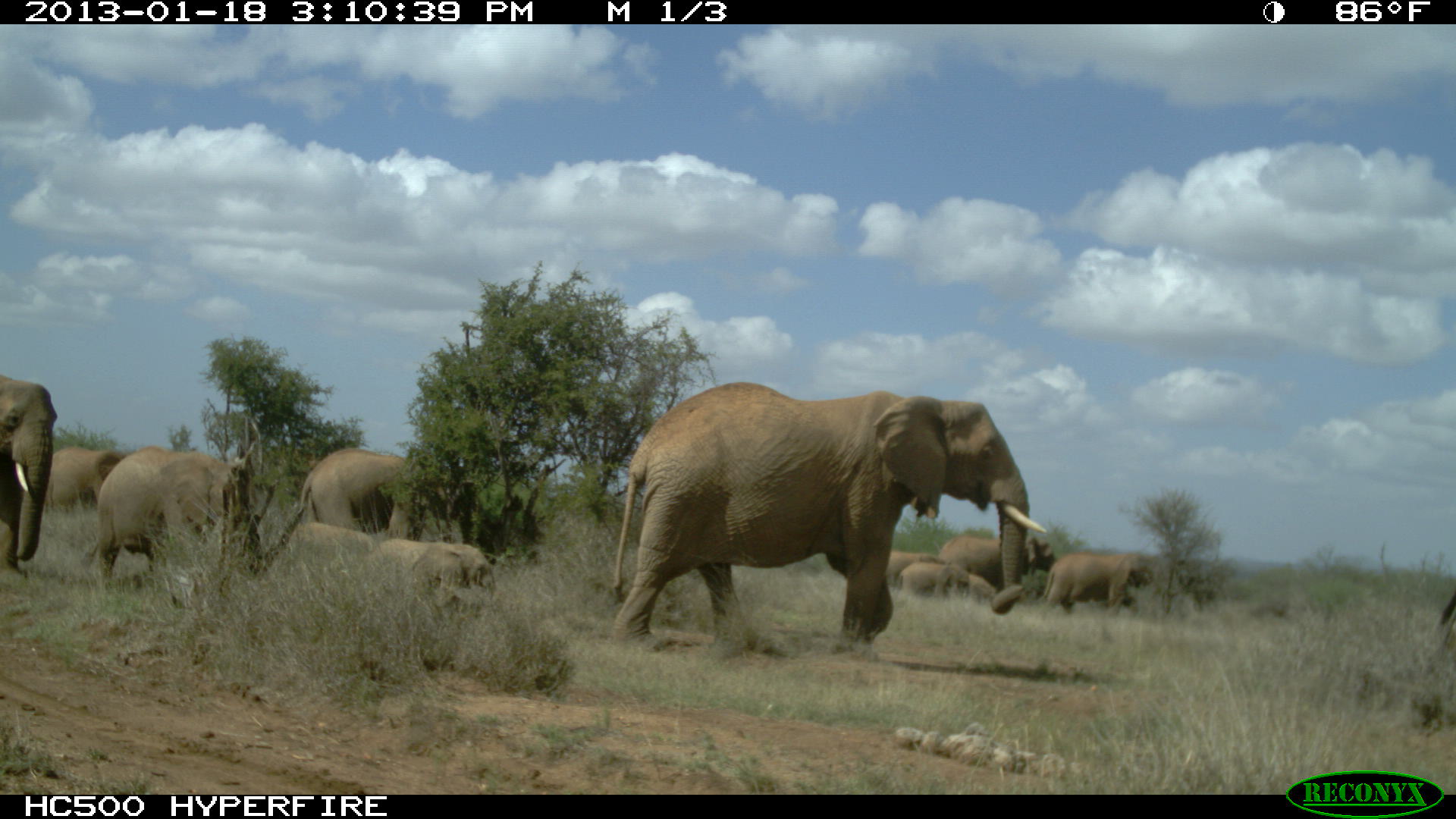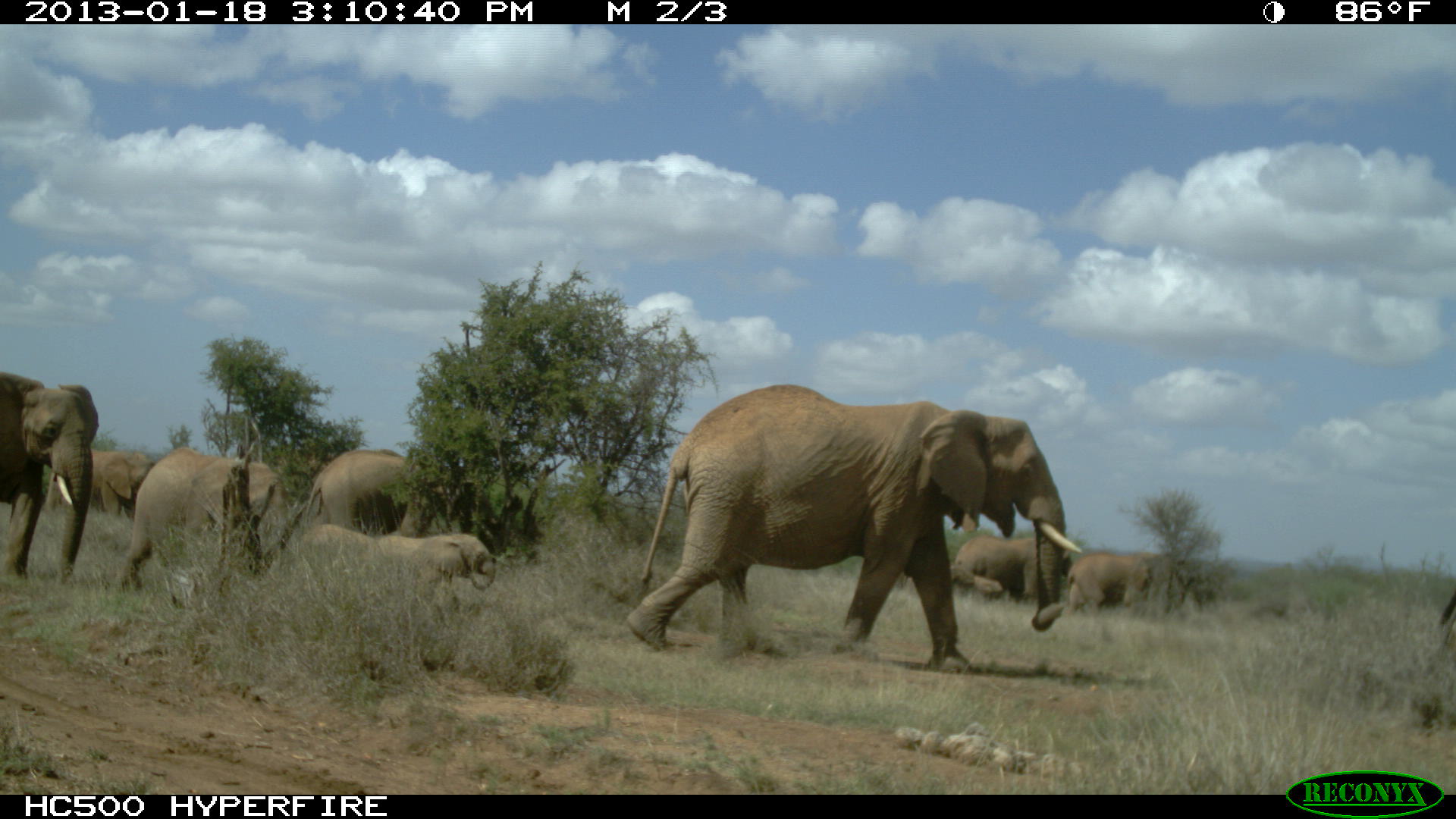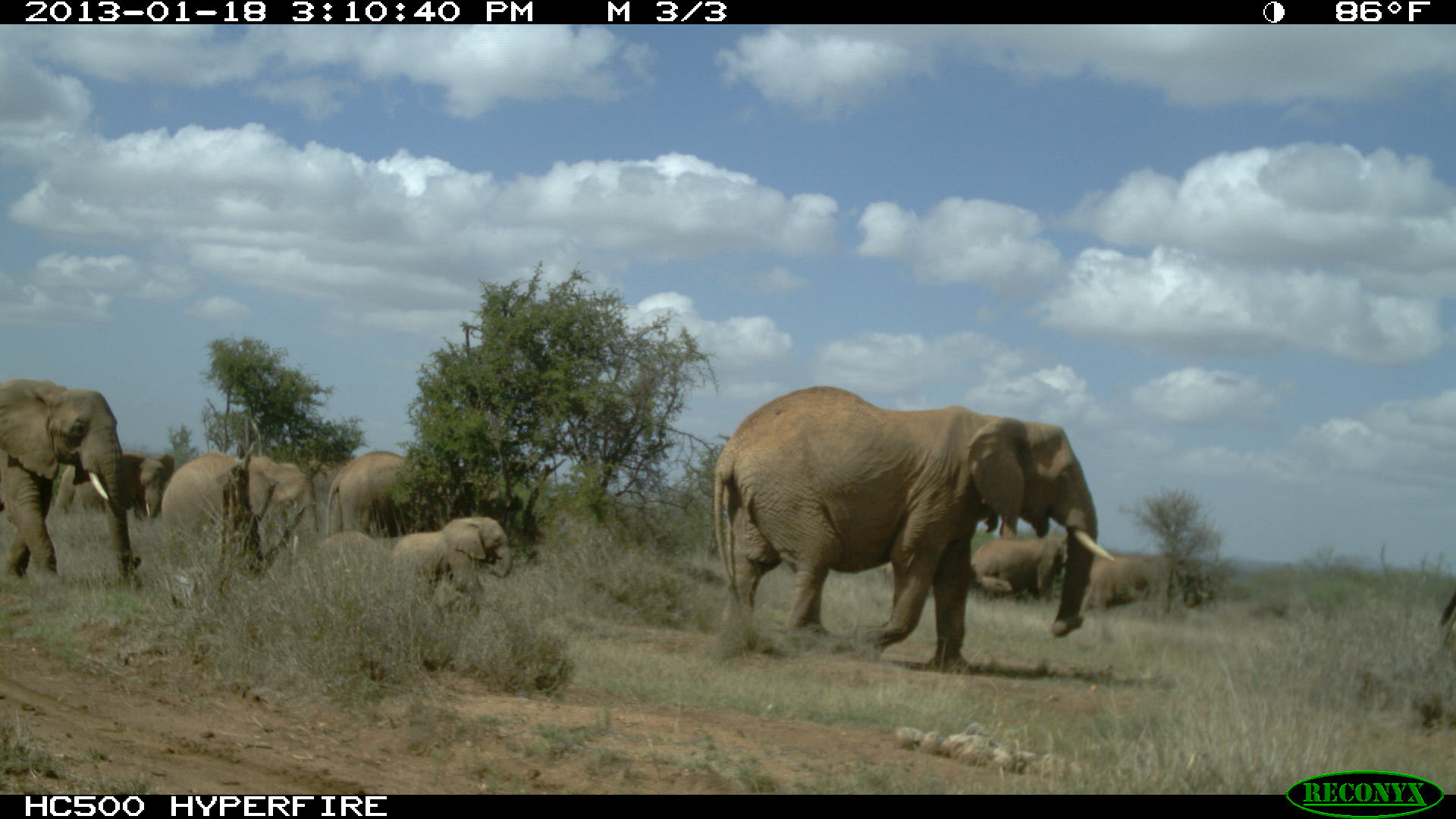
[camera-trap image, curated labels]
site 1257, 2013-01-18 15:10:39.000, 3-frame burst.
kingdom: Animalia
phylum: Chordata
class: Mammalia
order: Proboscidea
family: Elephantidae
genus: Loxodonta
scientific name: Loxodonta africana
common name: african bush elephant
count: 12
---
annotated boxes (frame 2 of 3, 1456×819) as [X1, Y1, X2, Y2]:
loxodonta africana: [627, 381, 1078, 674]; [113, 444, 294, 593]; [0, 365, 98, 587]; [304, 449, 450, 534]; [378, 532, 496, 608]; [45, 447, 152, 521]; [951, 535, 1049, 605]; [1063, 551, 1155, 620]; [303, 524, 381, 551]; [1435, 579, 1456, 652]